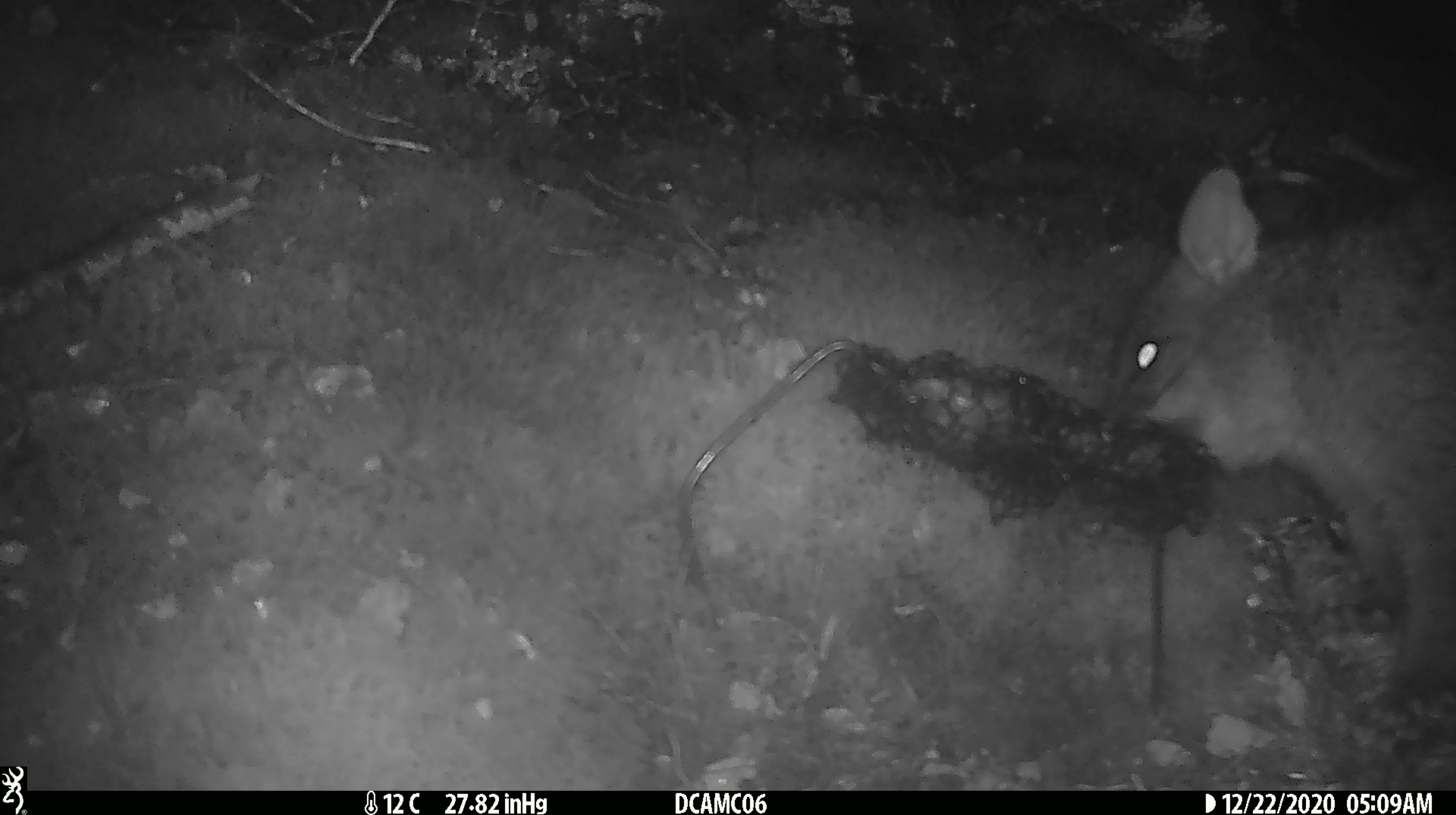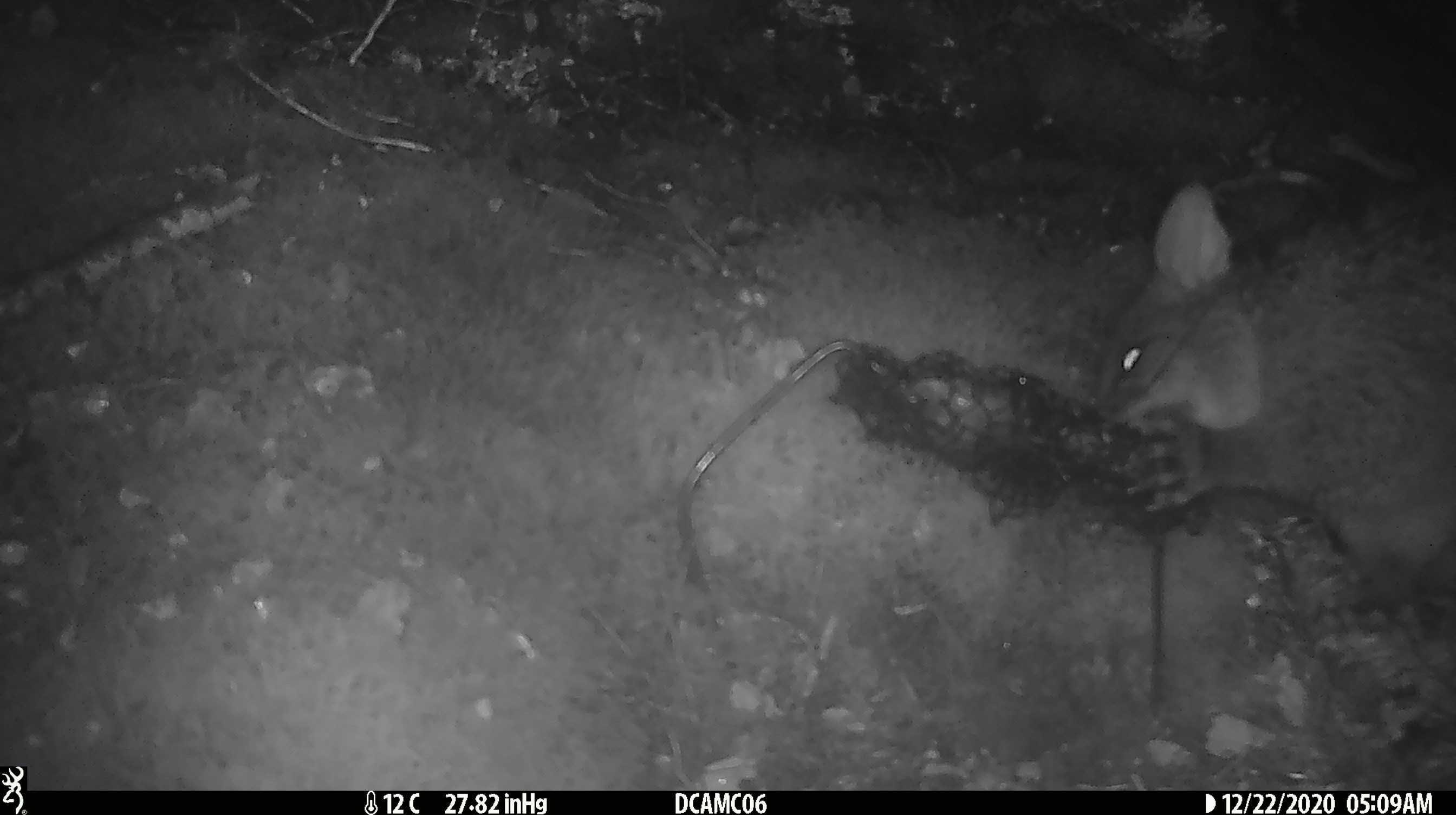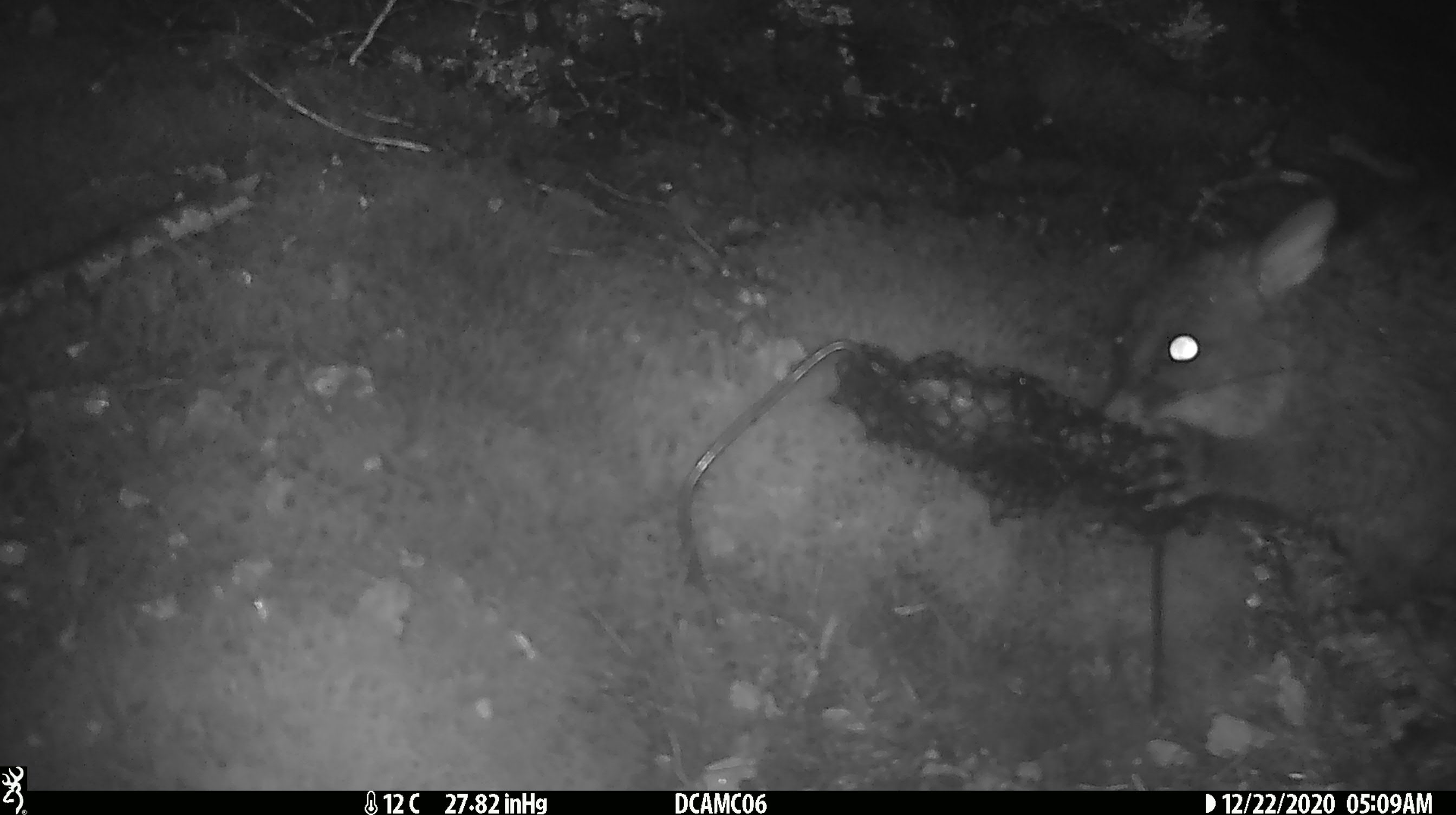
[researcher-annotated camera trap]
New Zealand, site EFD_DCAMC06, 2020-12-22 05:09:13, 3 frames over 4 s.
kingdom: Animalia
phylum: Chordata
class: Mammalia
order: Diprotodontia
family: Phalangeridae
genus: Trichosurus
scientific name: Trichosurus vulpecula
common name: common brushtail possum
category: possum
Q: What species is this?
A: Possum (common brushtail possum) (Trichosurus vulpecula).